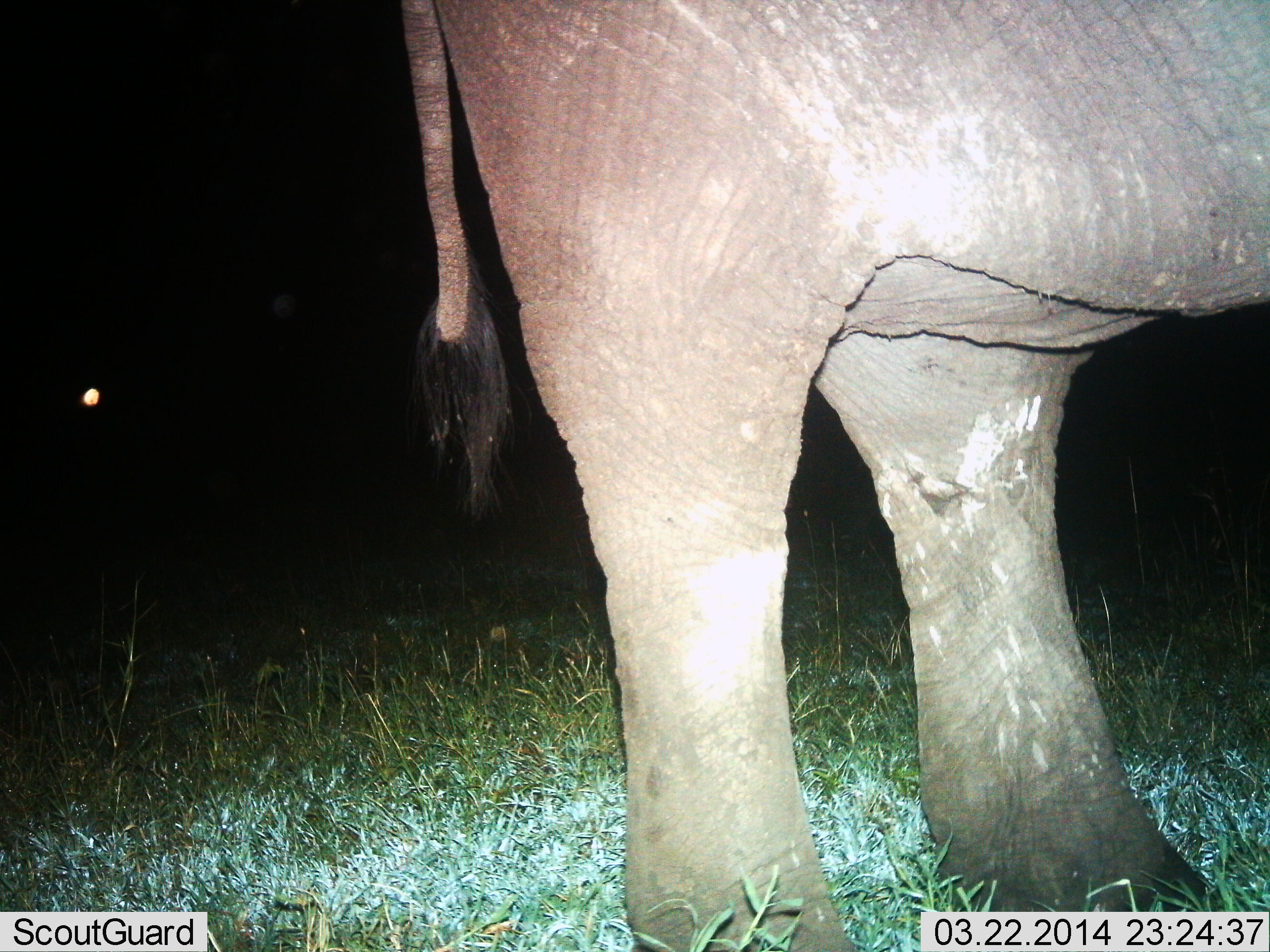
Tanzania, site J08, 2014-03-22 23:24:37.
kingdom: Animalia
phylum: Chordata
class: Mammalia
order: Proboscidea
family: Elephantidae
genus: Loxodonta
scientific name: Loxodonta africana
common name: african bush elephant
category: elephant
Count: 1.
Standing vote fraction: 100%.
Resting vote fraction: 0%.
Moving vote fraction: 0%.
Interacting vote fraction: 0%.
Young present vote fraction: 10%.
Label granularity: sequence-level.